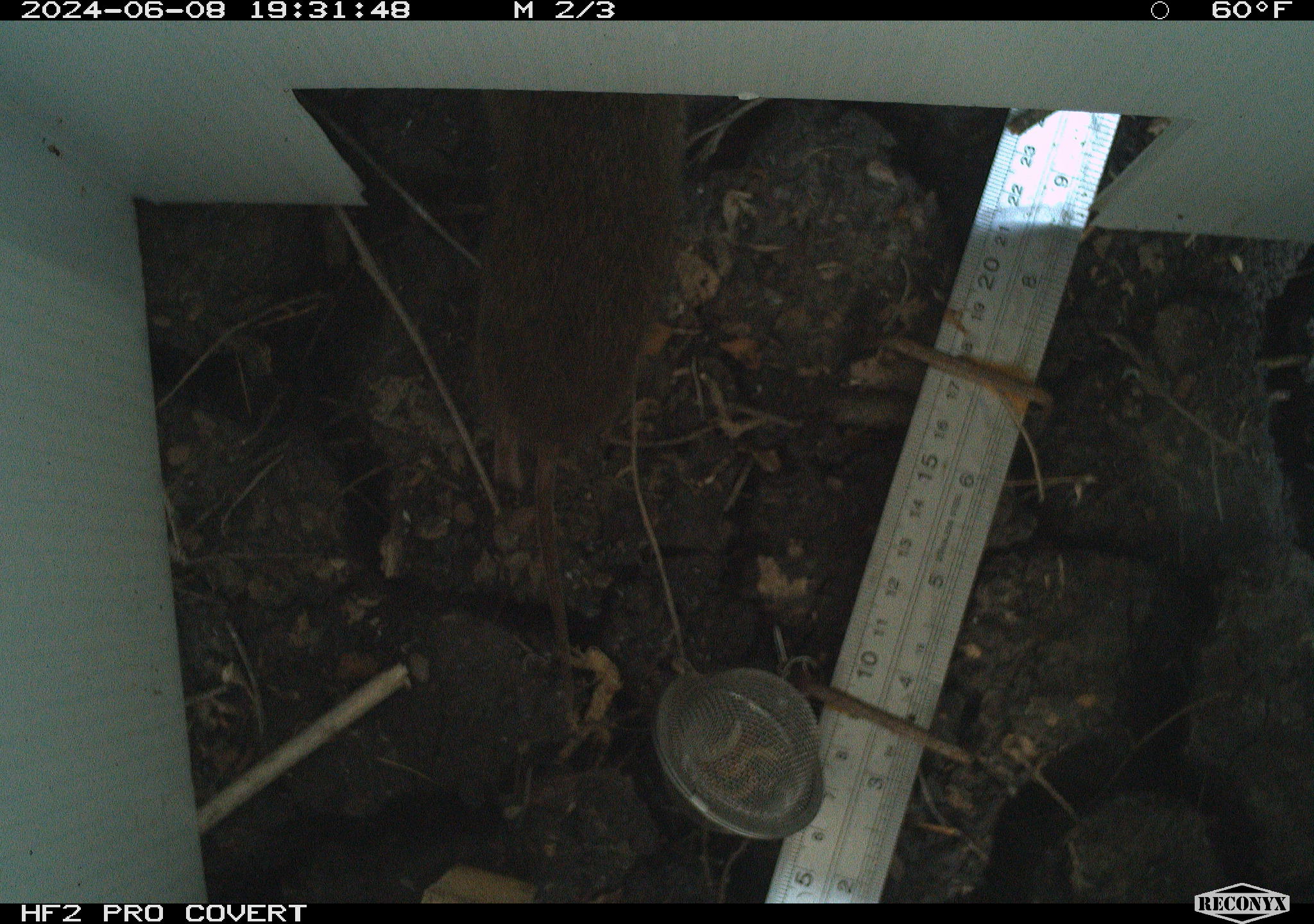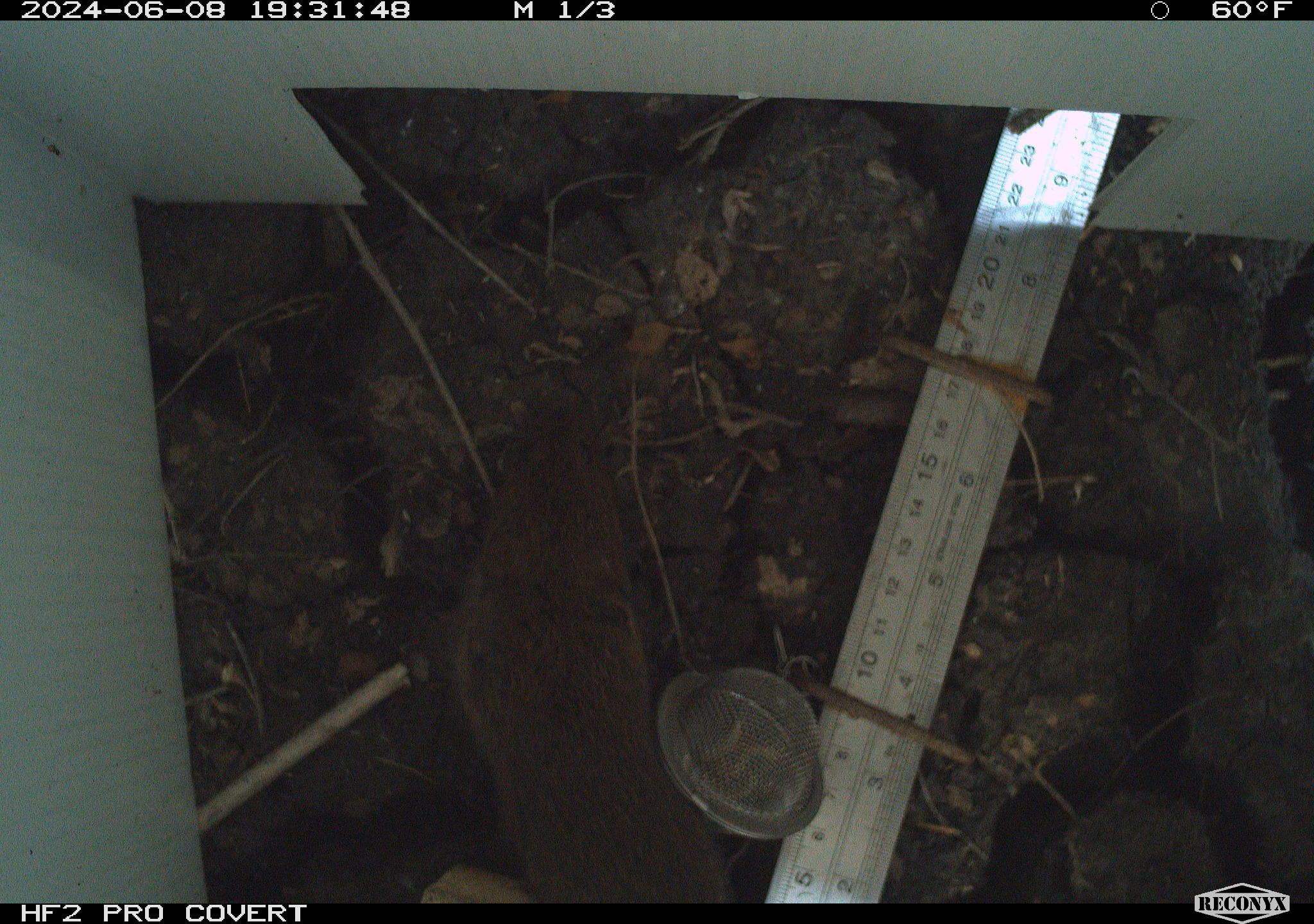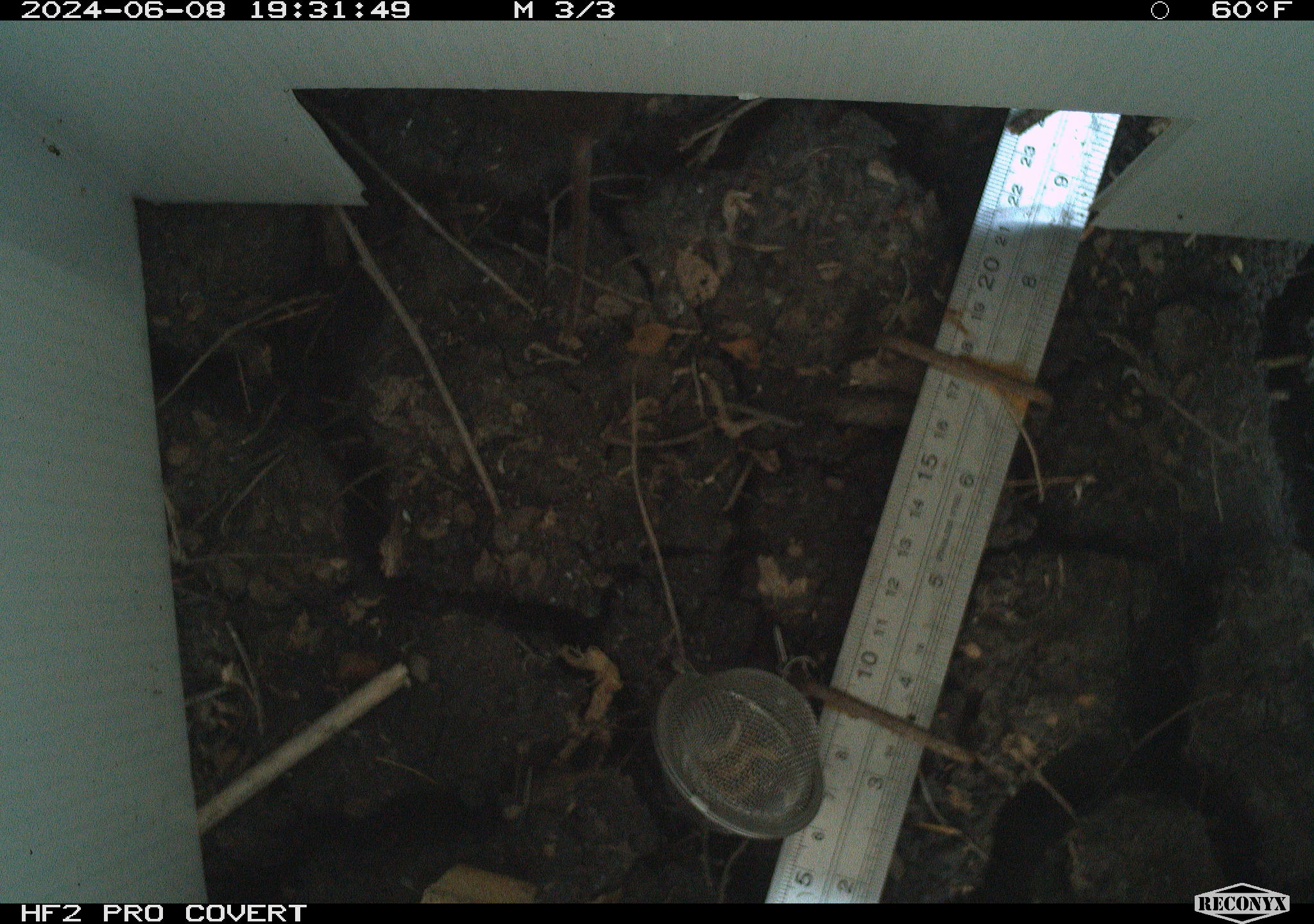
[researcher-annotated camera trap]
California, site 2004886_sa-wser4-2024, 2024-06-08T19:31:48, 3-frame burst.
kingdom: Animalia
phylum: Chordata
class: Mammalia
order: Rodentia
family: Cricetidae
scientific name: Arvicolinae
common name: voles, lemmings, and muskrats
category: arvicolinae subfamily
Arvicolinae subfamily (voles, lemmings, and muskrats) (Arvicolinae).